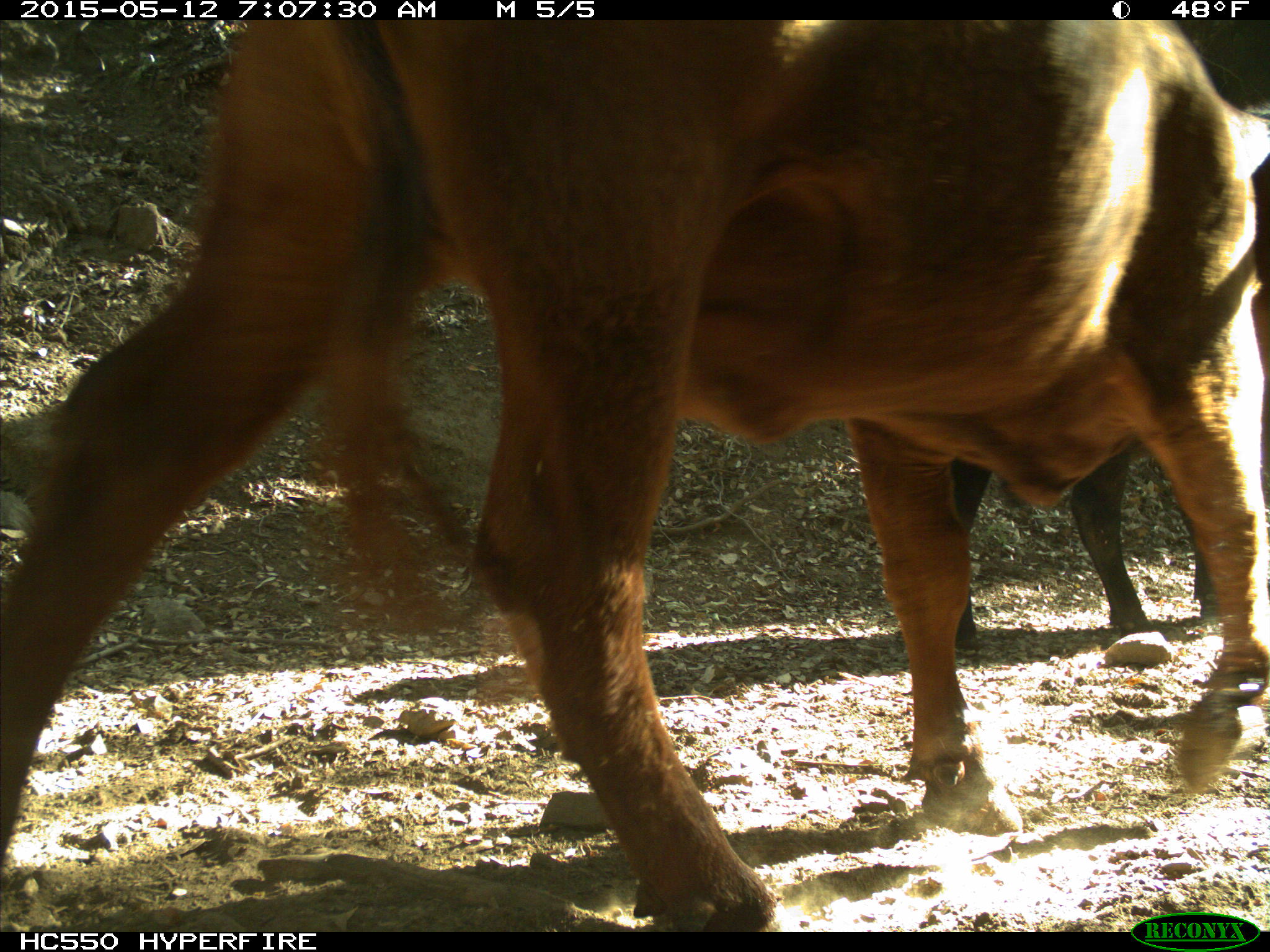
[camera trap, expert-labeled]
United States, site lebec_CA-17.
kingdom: Animalia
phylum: Chordata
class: Mammalia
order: Artiodactyla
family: Bovidae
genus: Bos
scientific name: Bos taurus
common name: domestic cow